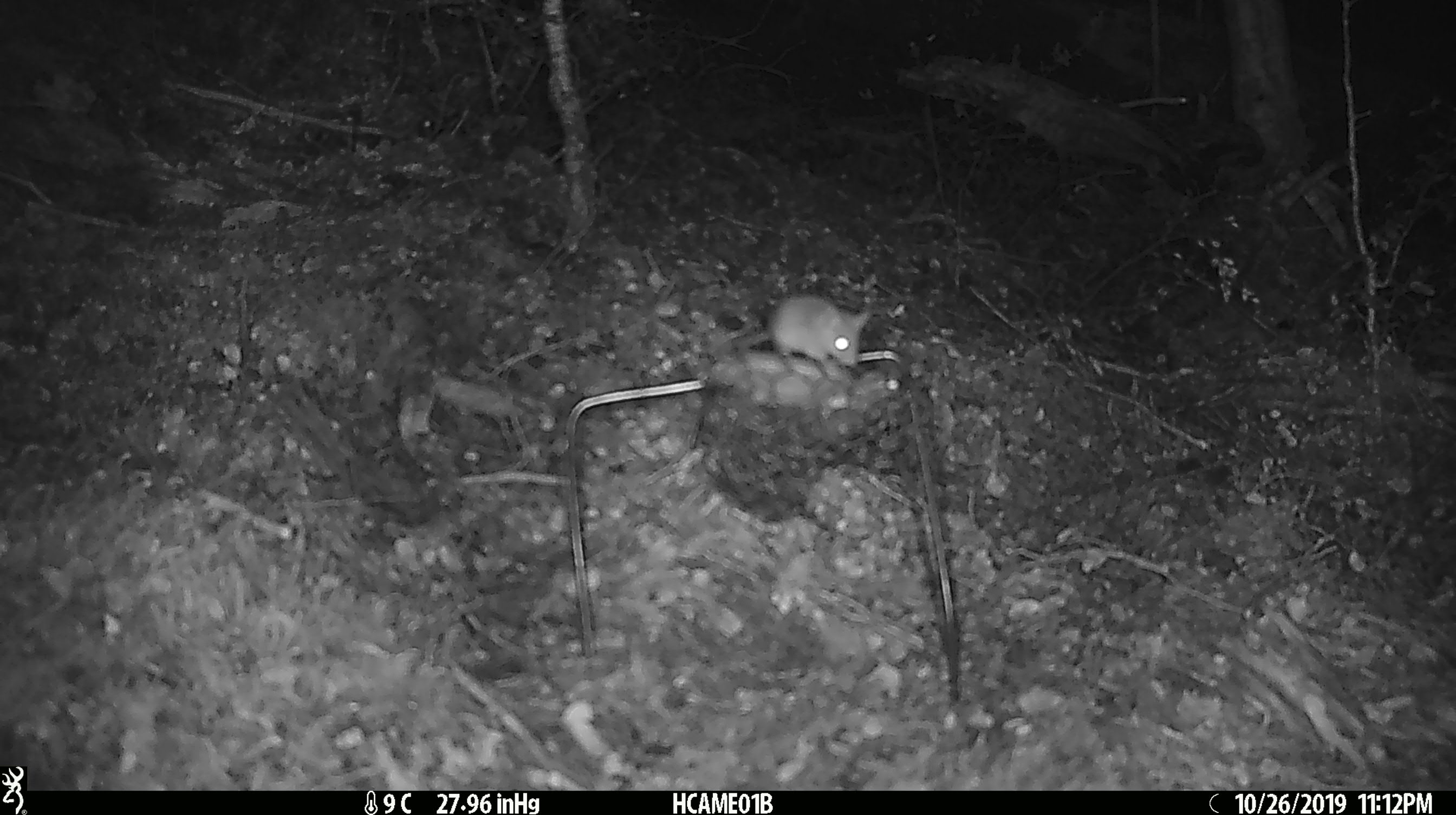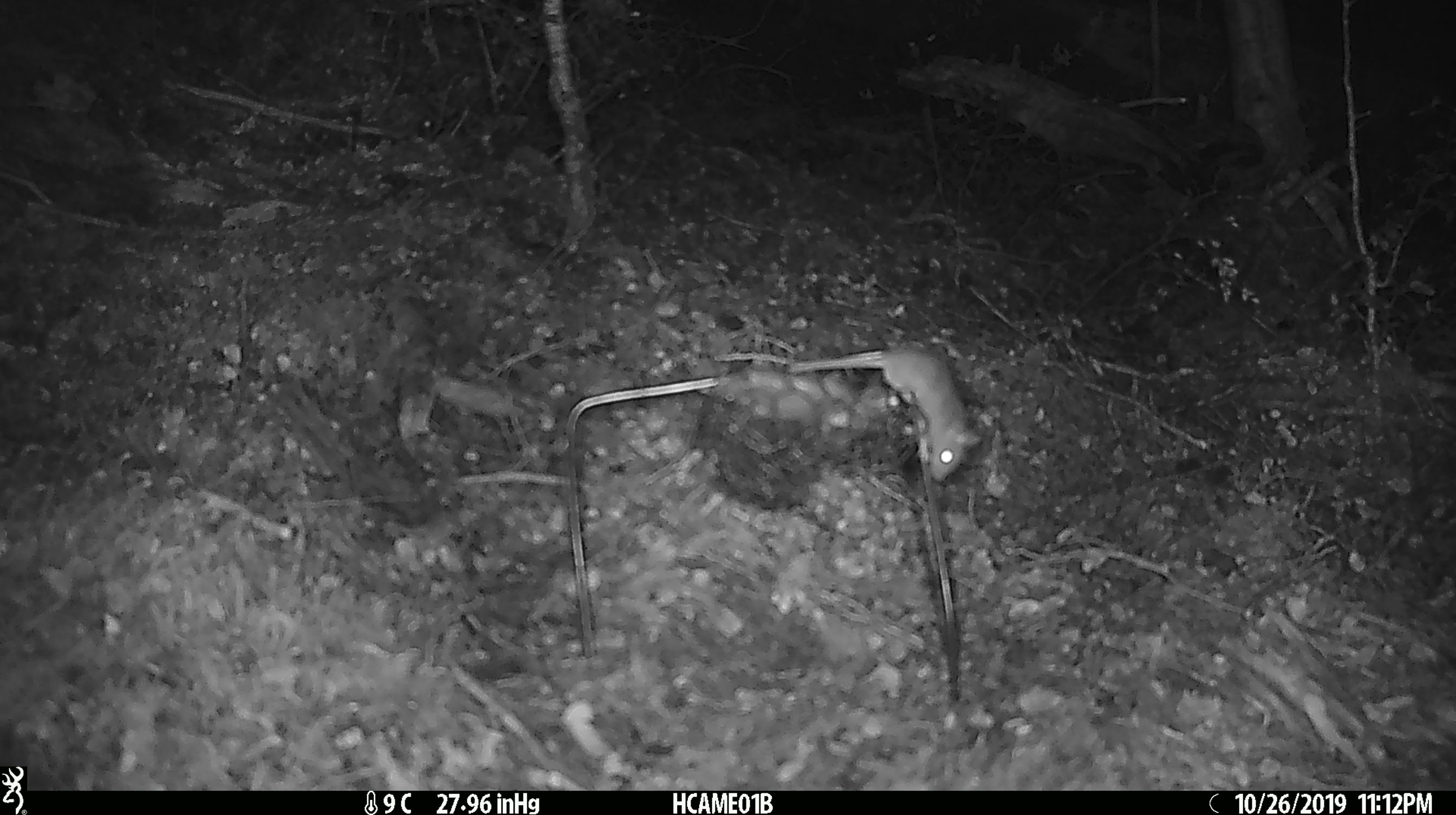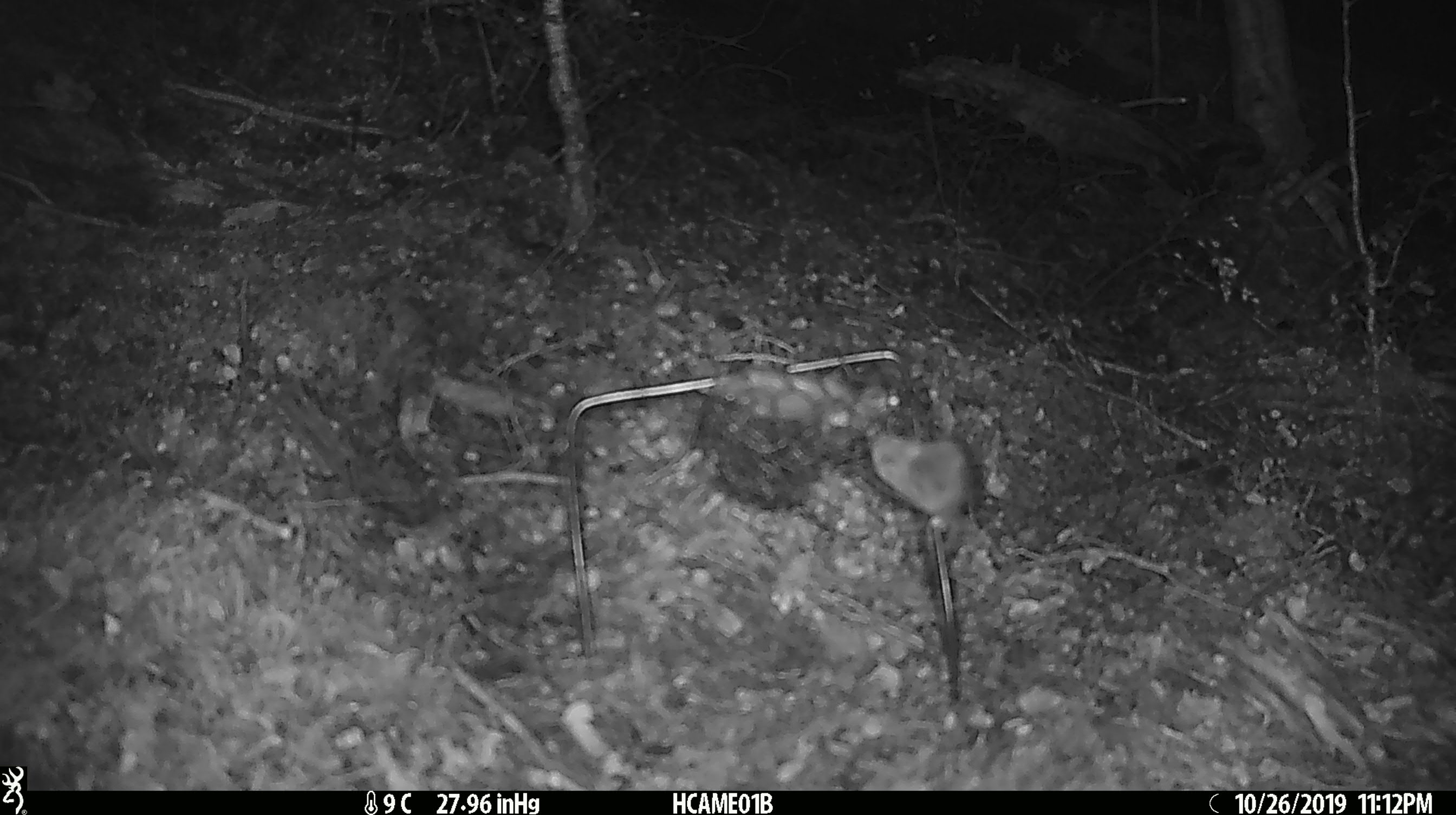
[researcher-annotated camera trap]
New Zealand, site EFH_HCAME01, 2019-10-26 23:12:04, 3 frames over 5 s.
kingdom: Animalia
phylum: Chordata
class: Mammalia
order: Rodentia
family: Muridae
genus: Mus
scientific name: Mus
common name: mouse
Mouse (Mus).